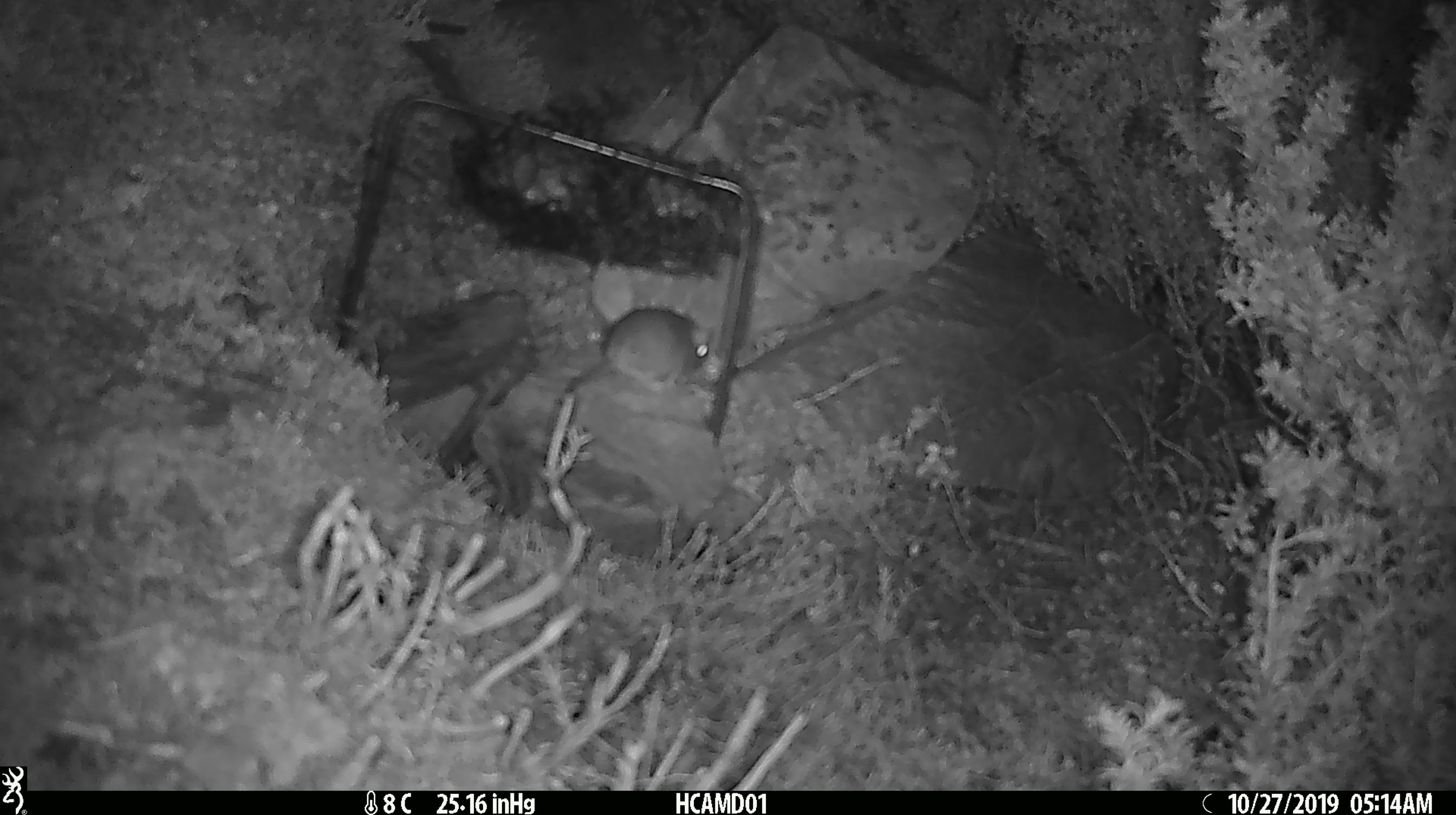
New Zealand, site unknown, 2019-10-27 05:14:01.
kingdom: Animalia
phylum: Chordata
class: Mammalia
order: Rodentia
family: Muridae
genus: Mus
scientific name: Mus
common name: mouse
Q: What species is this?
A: Mouse (Mus).